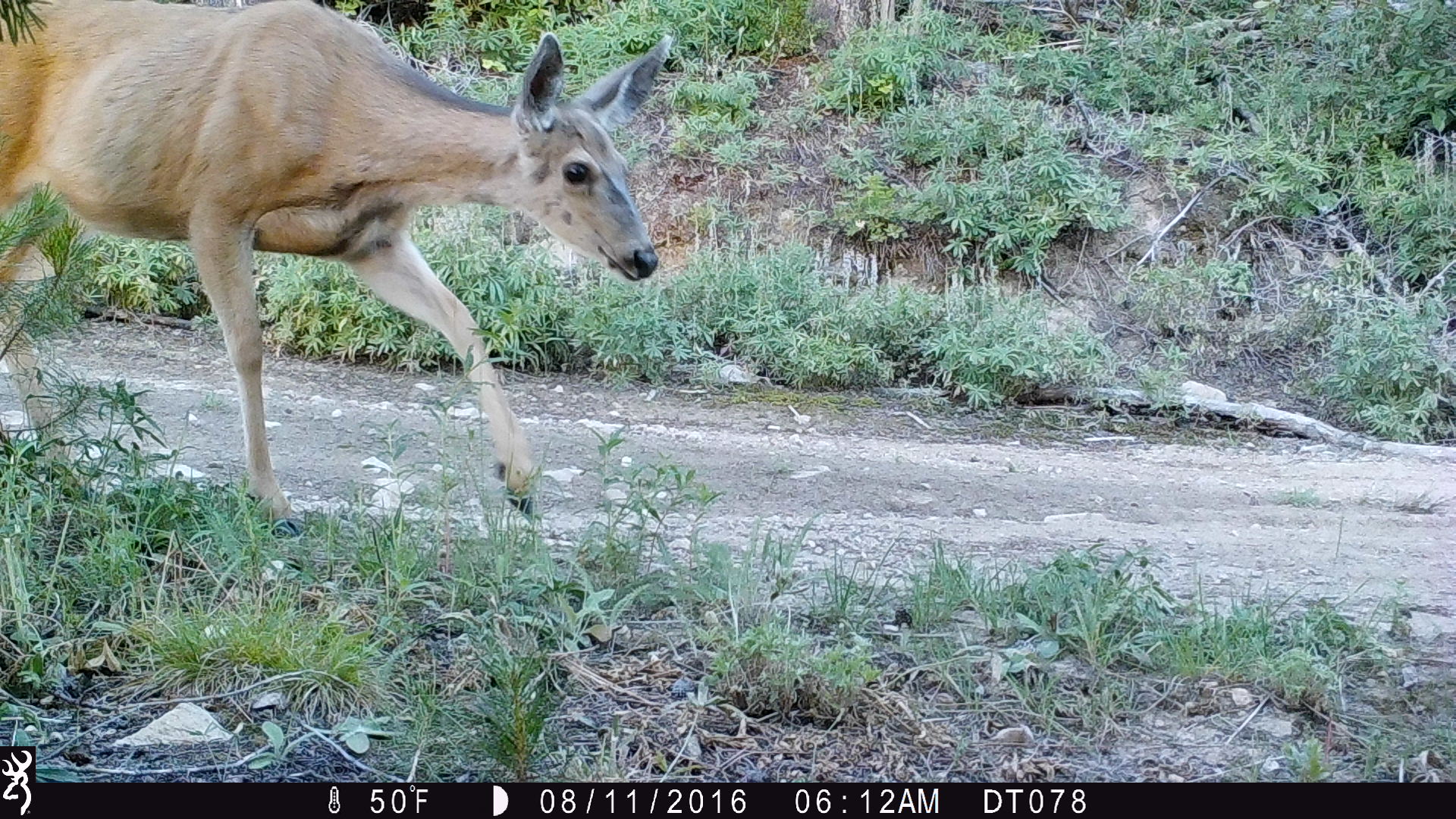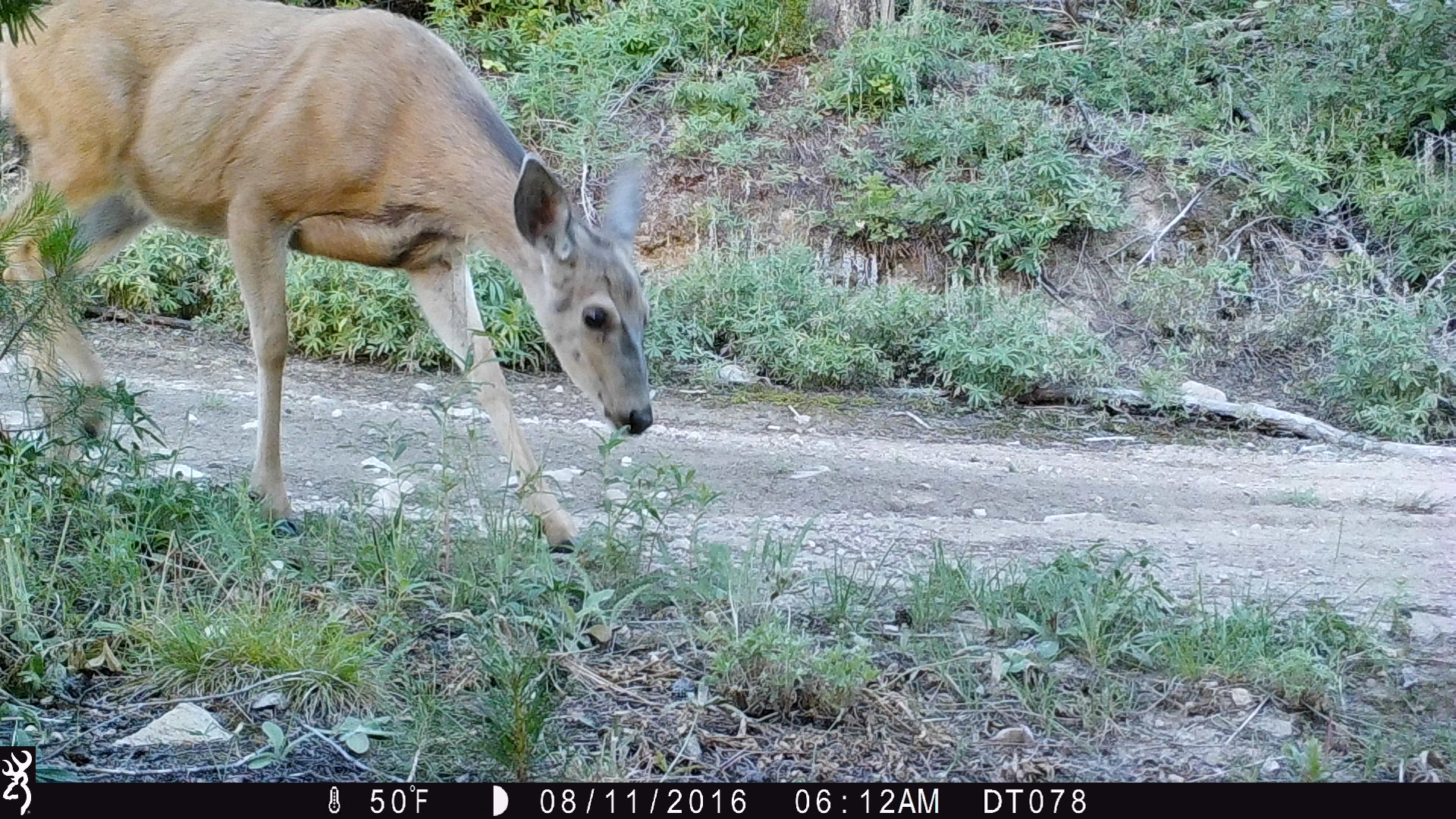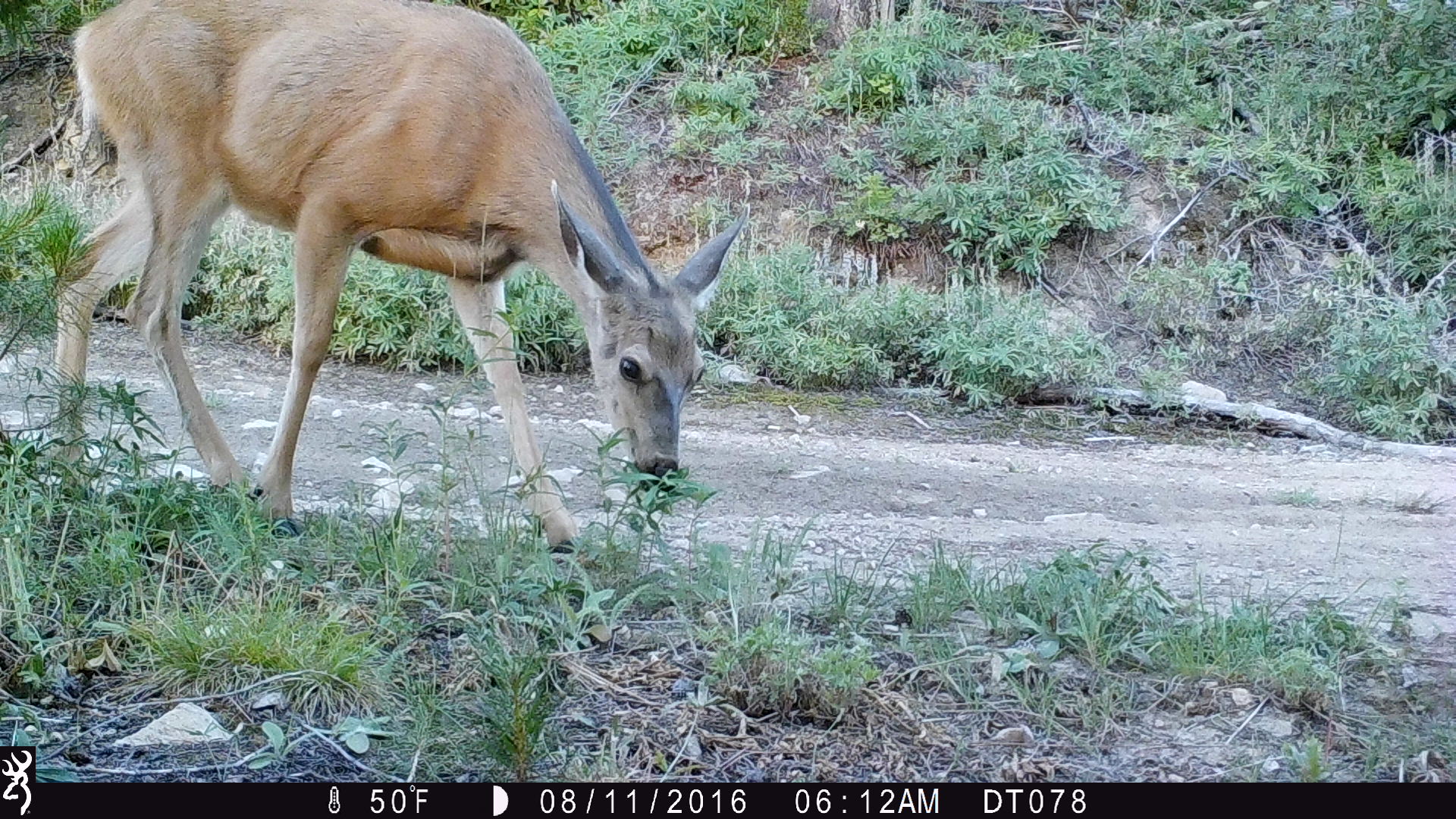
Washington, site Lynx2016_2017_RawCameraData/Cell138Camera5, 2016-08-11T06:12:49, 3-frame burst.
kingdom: Animalia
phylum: Chordata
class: Mammalia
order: Artiodactyla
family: Cervidae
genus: Odocoileus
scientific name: Odocoileus hemionus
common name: mule deer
Odocoileus hemionus (mule deer). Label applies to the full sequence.